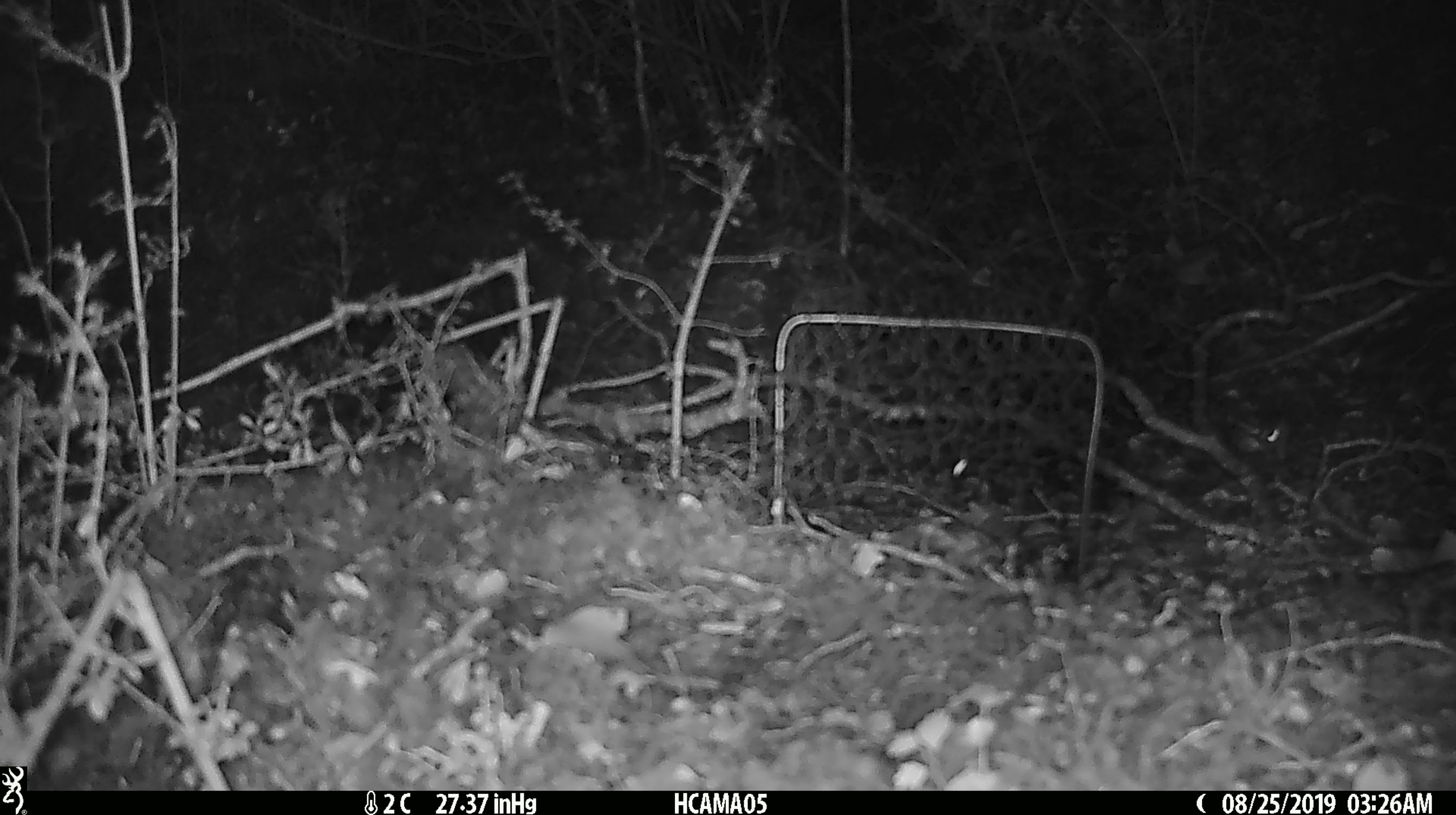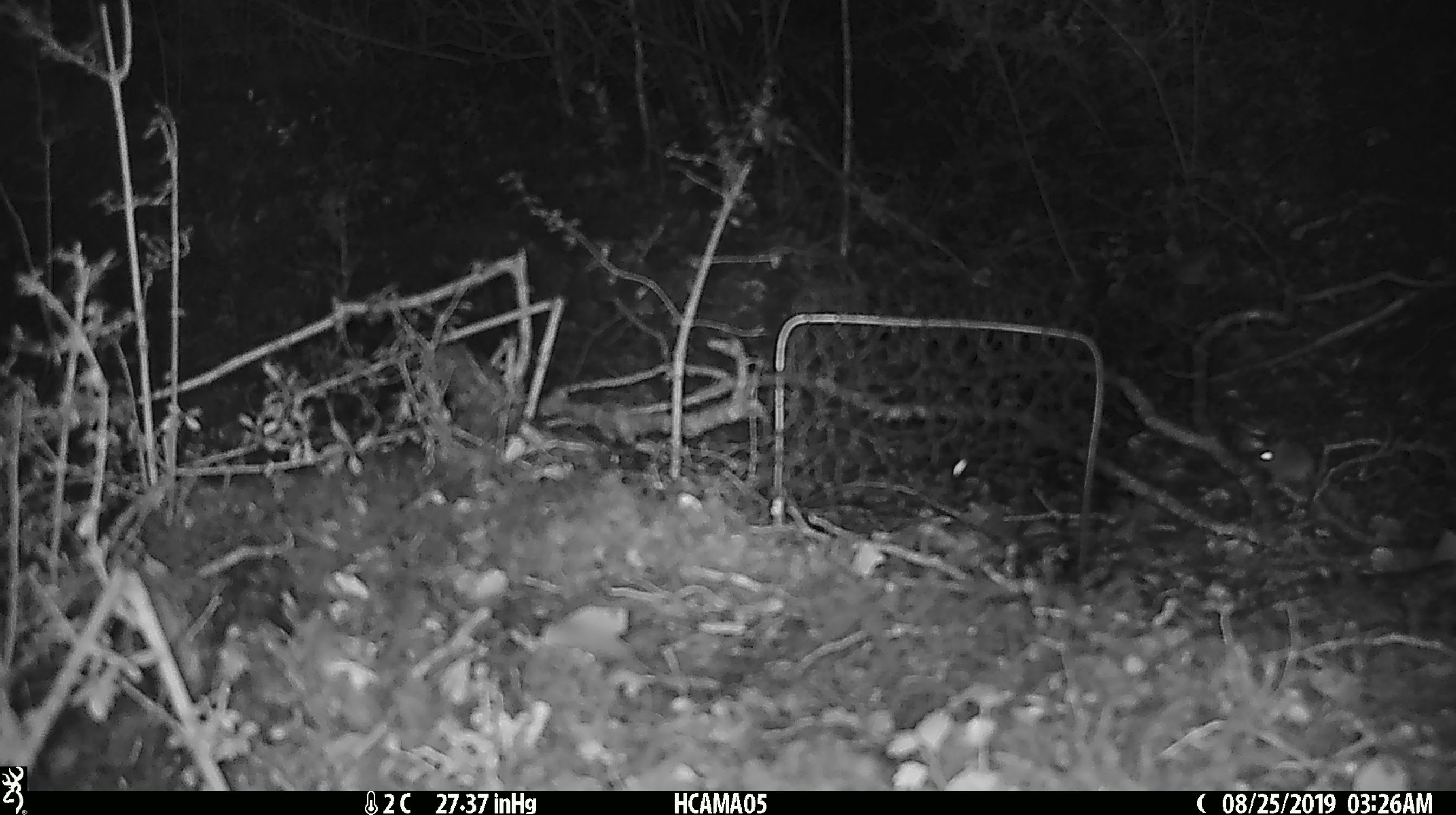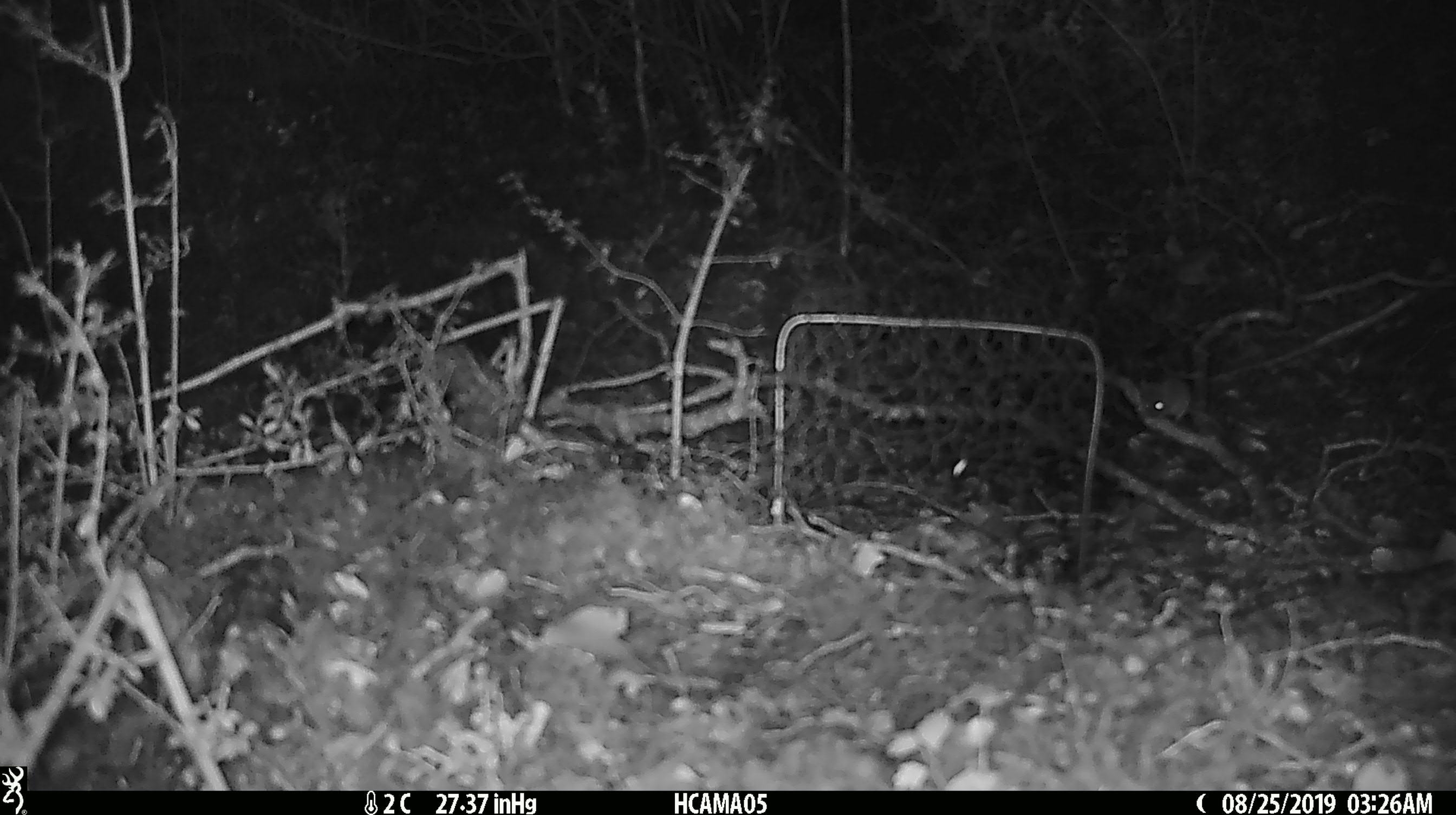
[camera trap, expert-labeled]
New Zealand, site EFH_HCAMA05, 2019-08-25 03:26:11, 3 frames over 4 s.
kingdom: Animalia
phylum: Chordata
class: Mammalia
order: Rodentia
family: Muridae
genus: Mus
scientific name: Mus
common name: mouse